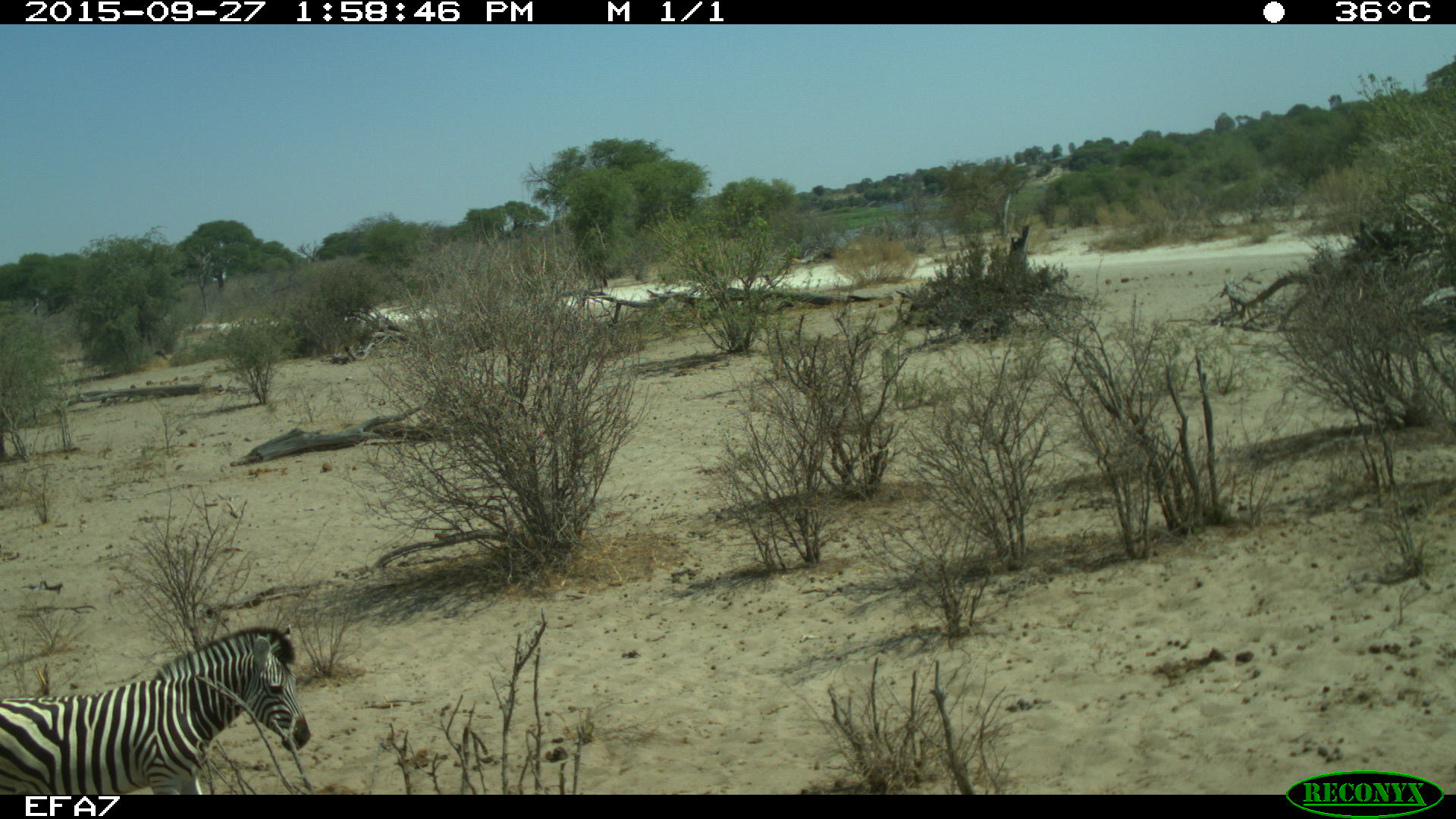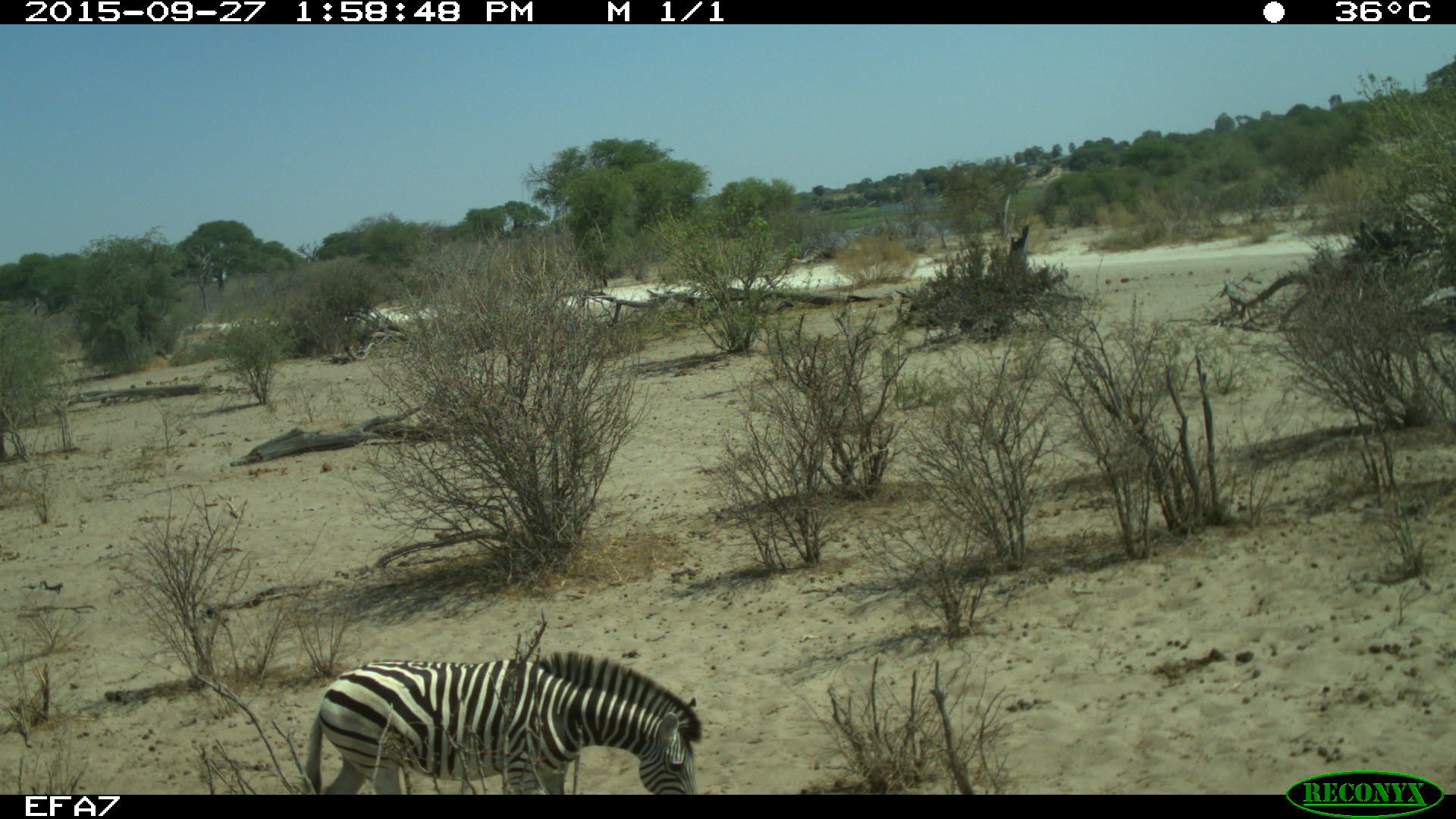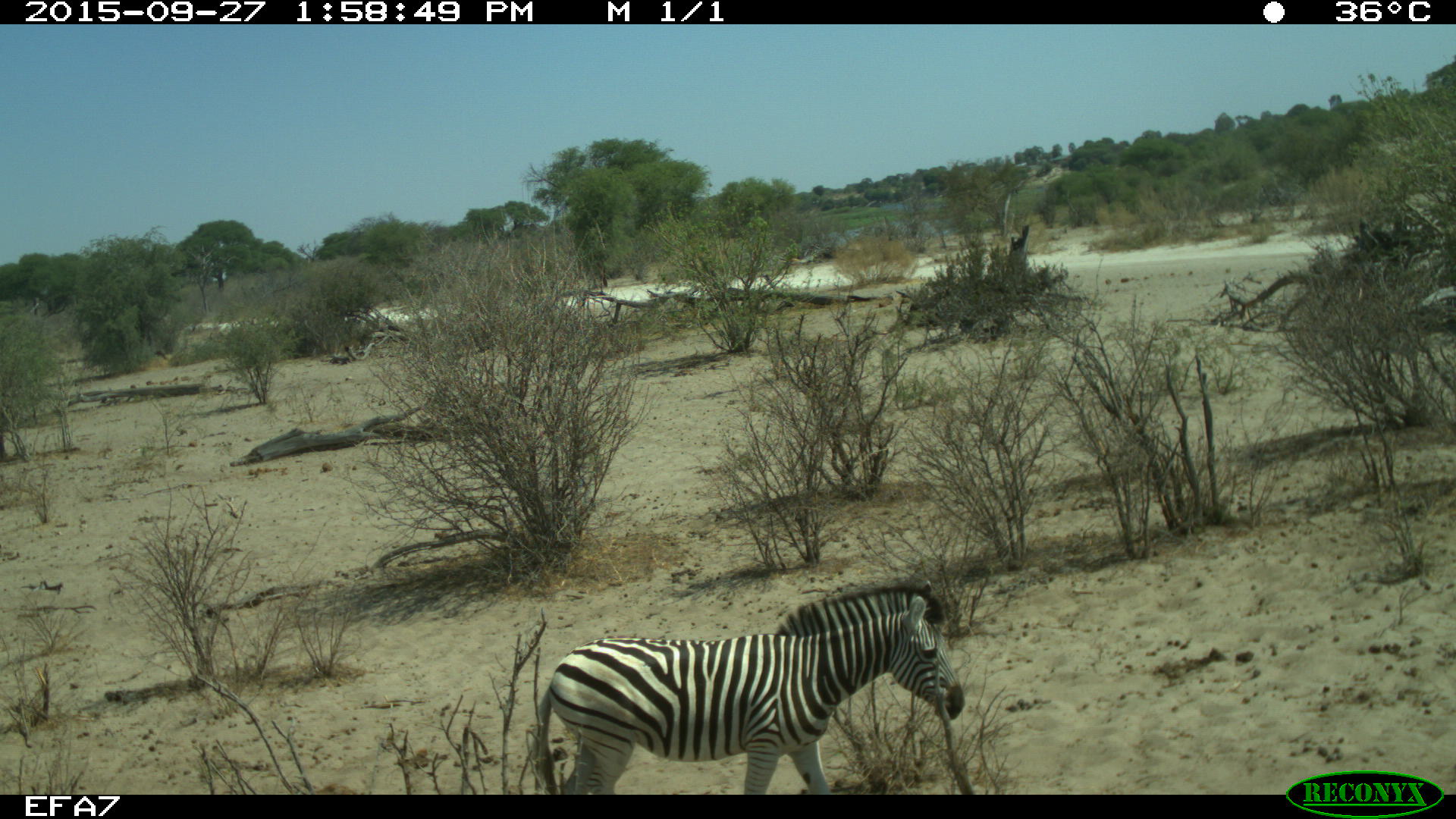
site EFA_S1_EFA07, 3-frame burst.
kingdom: Animalia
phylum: Chordata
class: Mammalia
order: Perissodactyla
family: Equidae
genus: Equus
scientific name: Equus quagga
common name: plains zebra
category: zebraplains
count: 1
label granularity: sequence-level